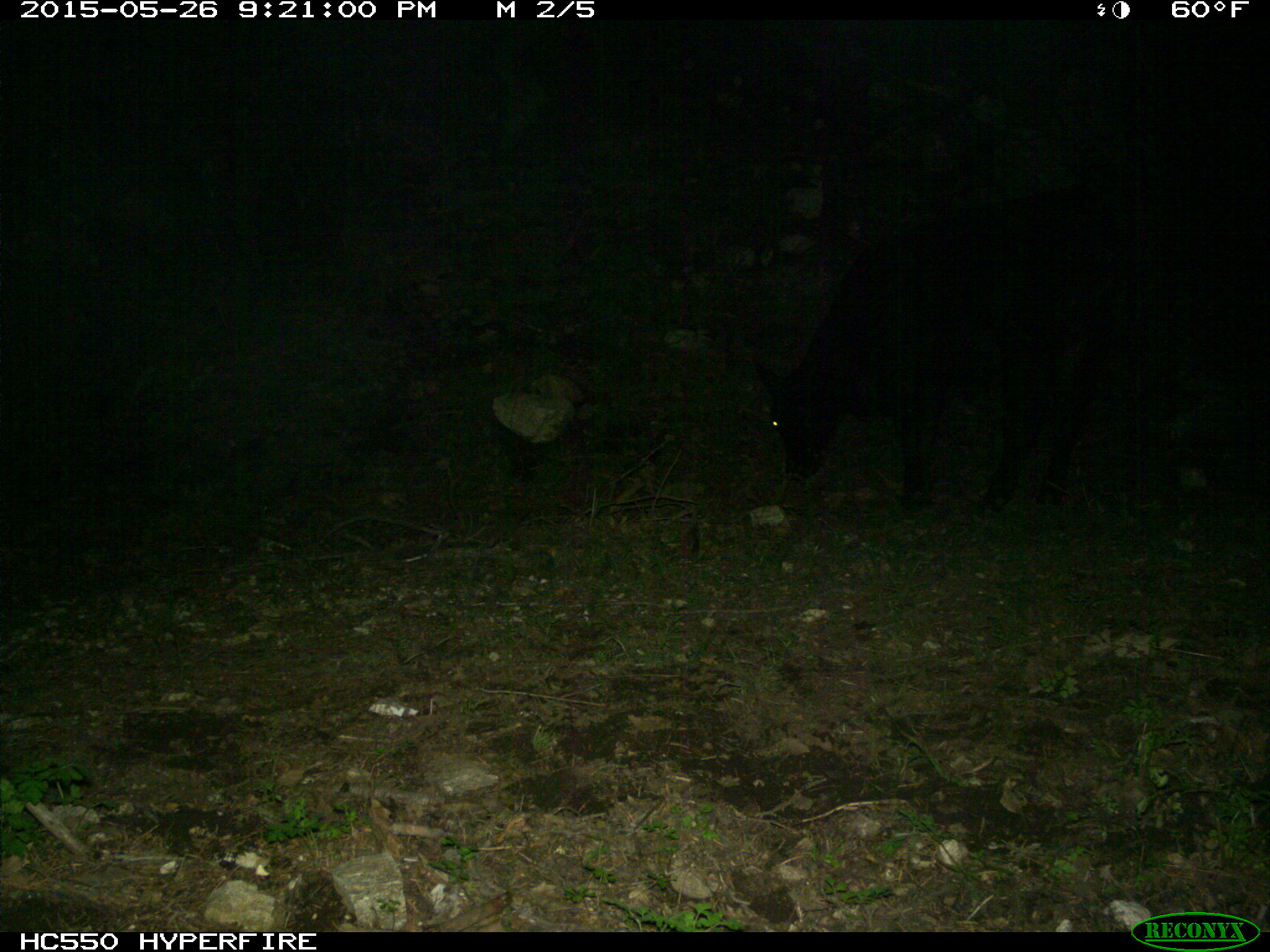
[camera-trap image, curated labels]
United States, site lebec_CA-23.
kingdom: Animalia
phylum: Chordata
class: Mammalia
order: Artiodactyla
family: Bovidae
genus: Bos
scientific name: Bos taurus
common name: domestic cow